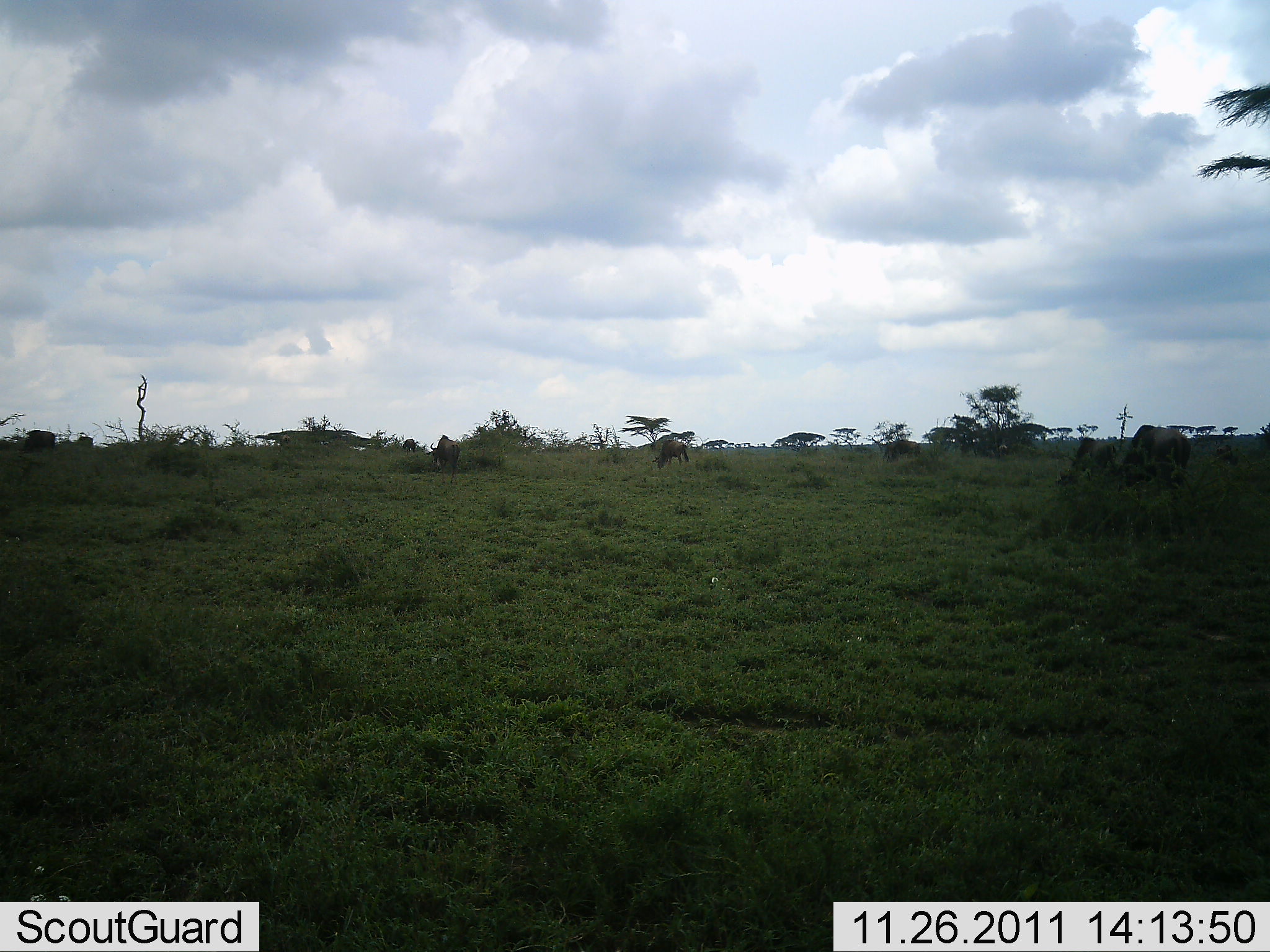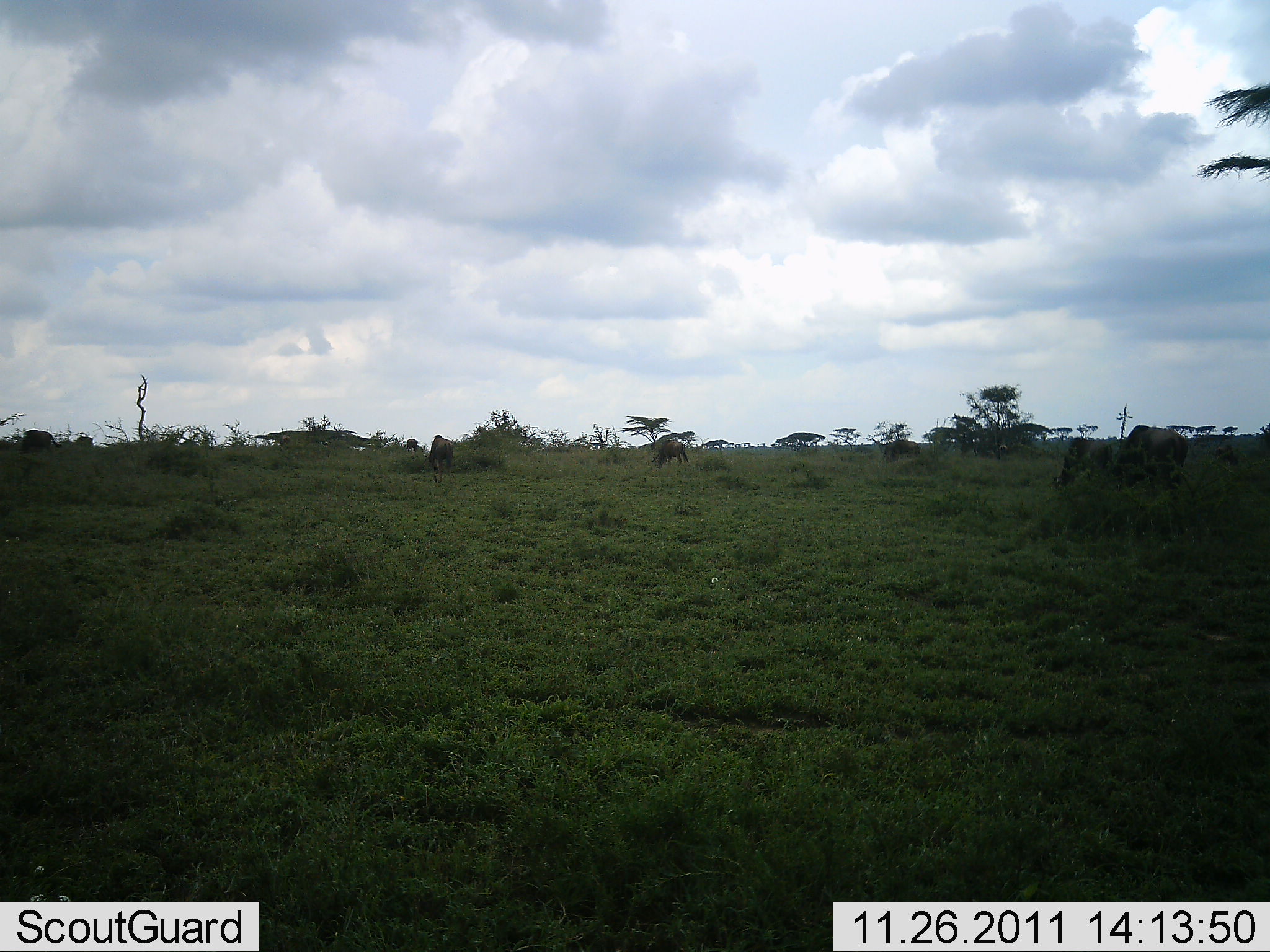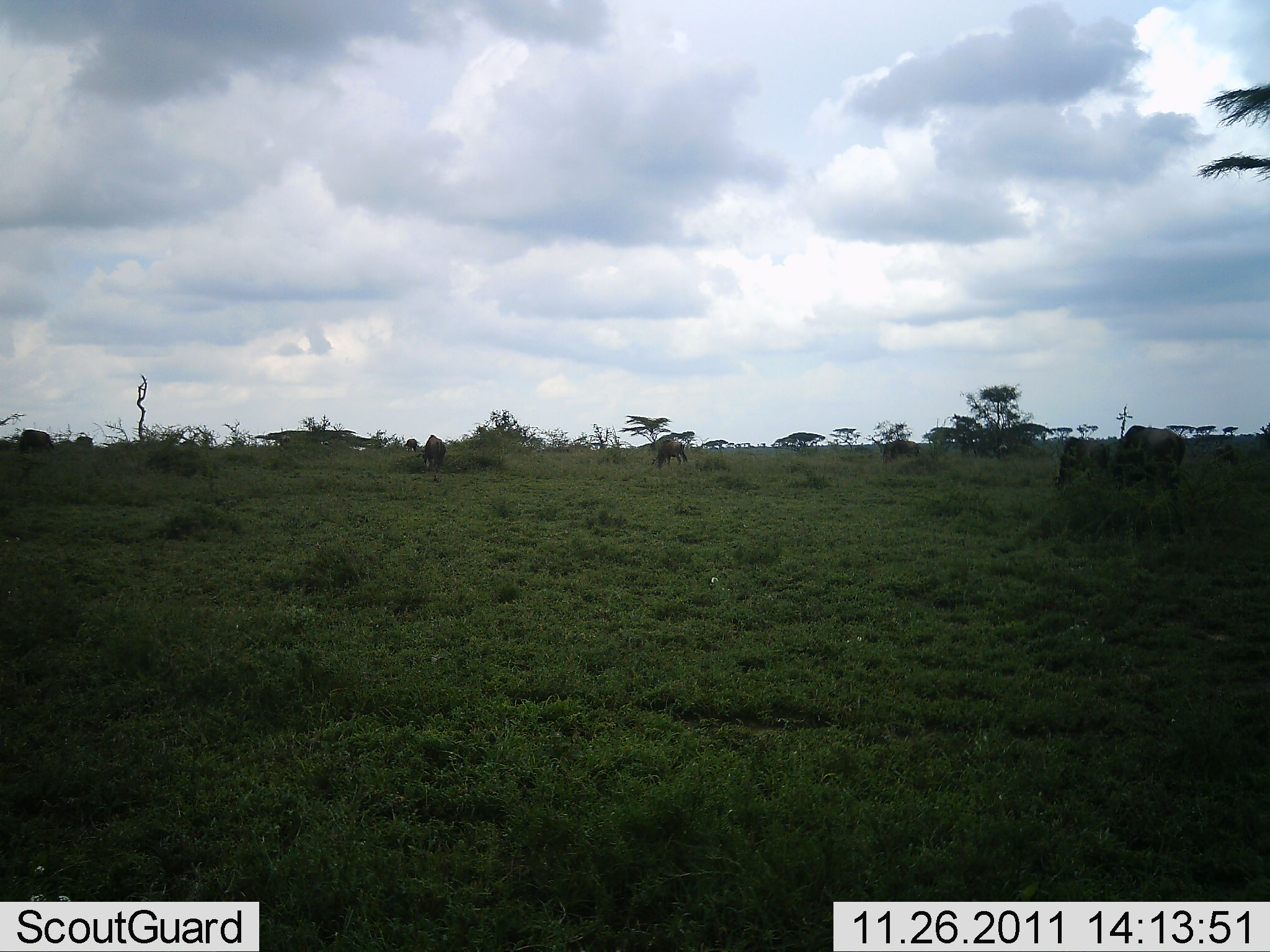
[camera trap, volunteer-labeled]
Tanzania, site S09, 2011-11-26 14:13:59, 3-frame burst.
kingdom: Animalia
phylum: Chordata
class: Mammalia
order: Artiodactyla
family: Bovidae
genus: Connochaetes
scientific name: Connochaetes taurinus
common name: blue wildebeest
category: wildebeest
Wildebeest (blue wildebeest) (Connochaetes taurinus), count 6. Behavior (volunteer vote fractions): standing 25%, resting 8%, moving 25%, interacting 0%. Young present (vote fraction): 0%. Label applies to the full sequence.